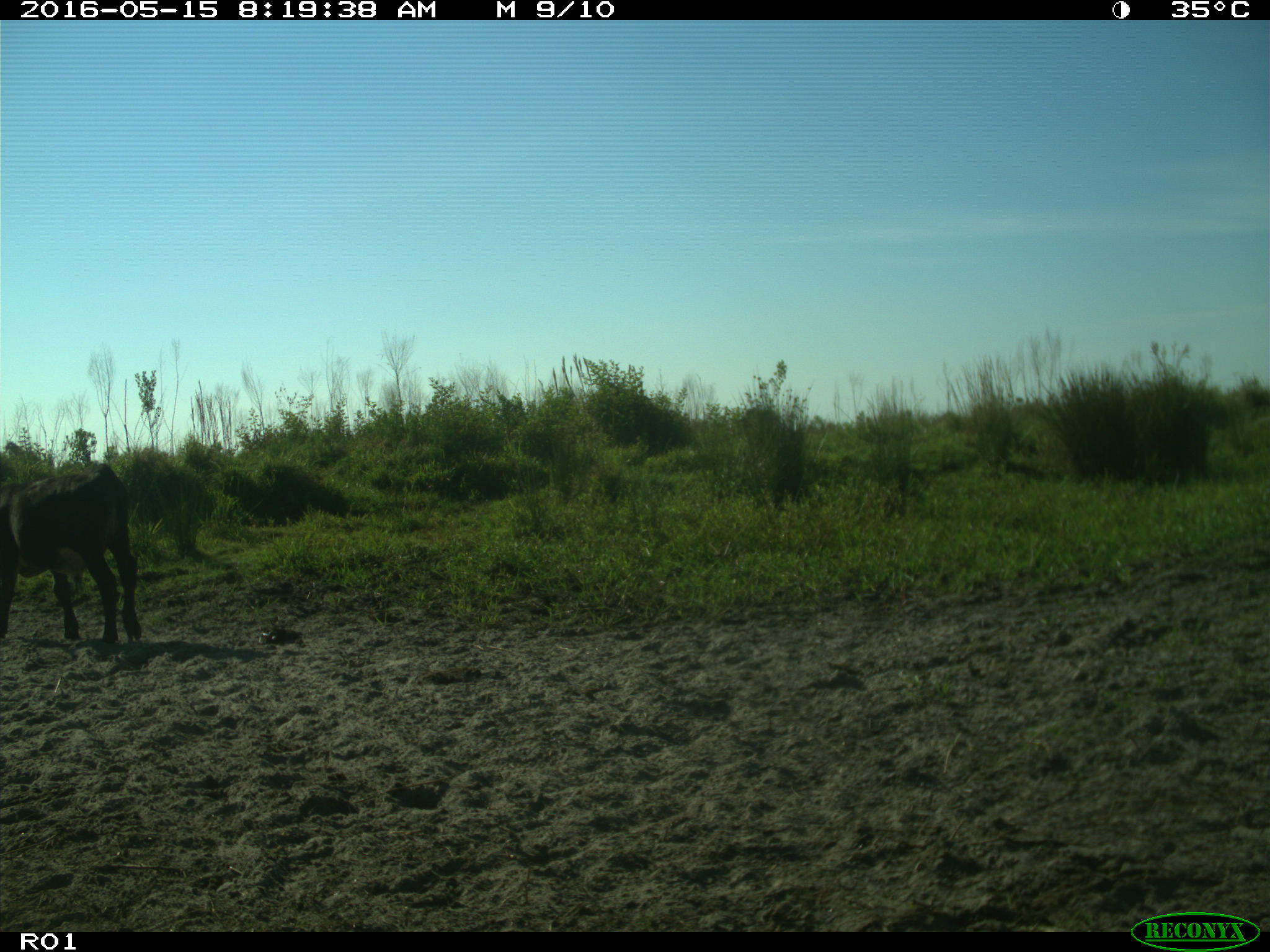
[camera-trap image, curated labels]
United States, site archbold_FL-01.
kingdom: Animalia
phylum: Chordata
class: Mammalia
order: Artiodactyla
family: Bovidae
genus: Bos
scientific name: Bos taurus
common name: domestic cow